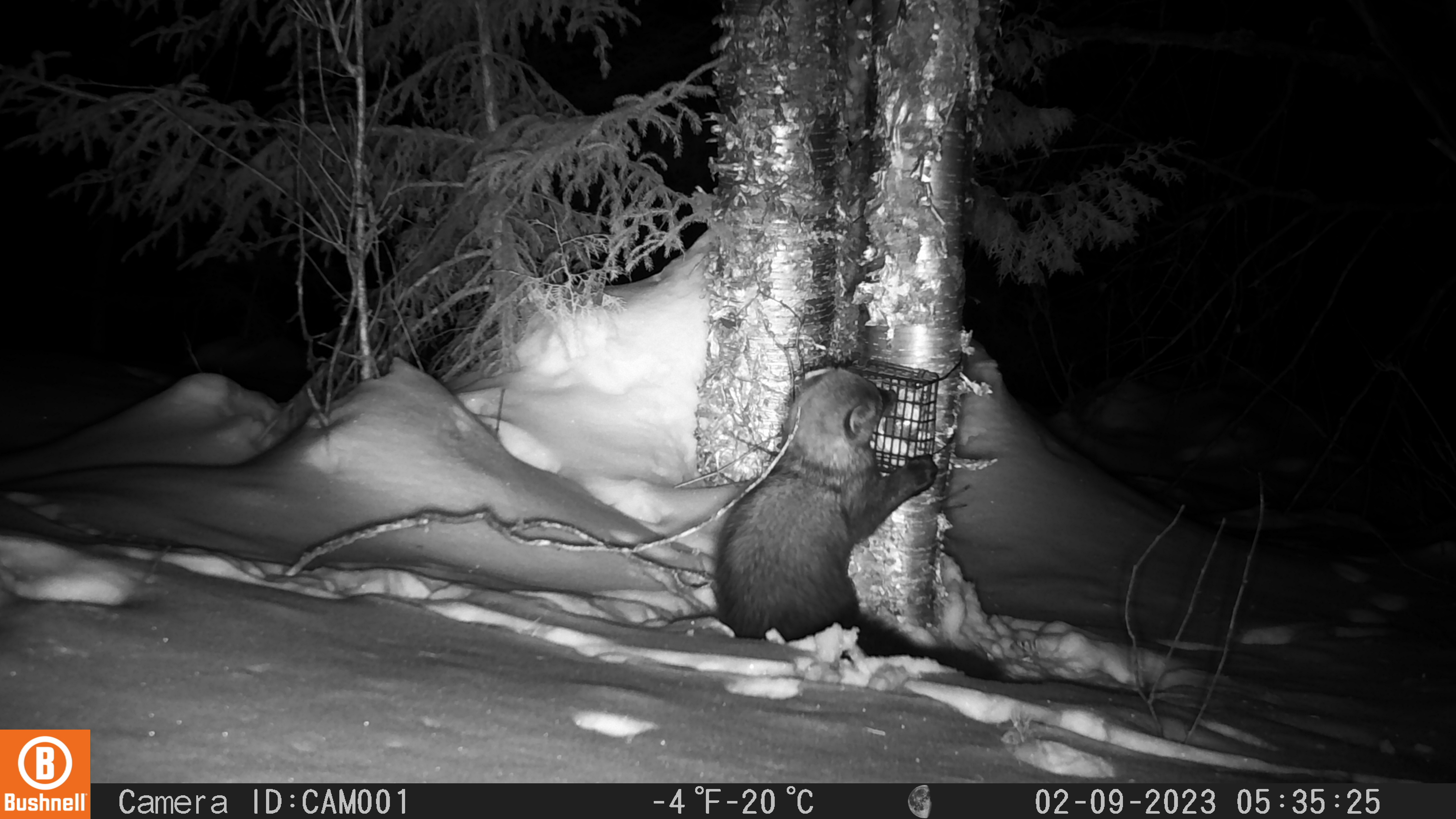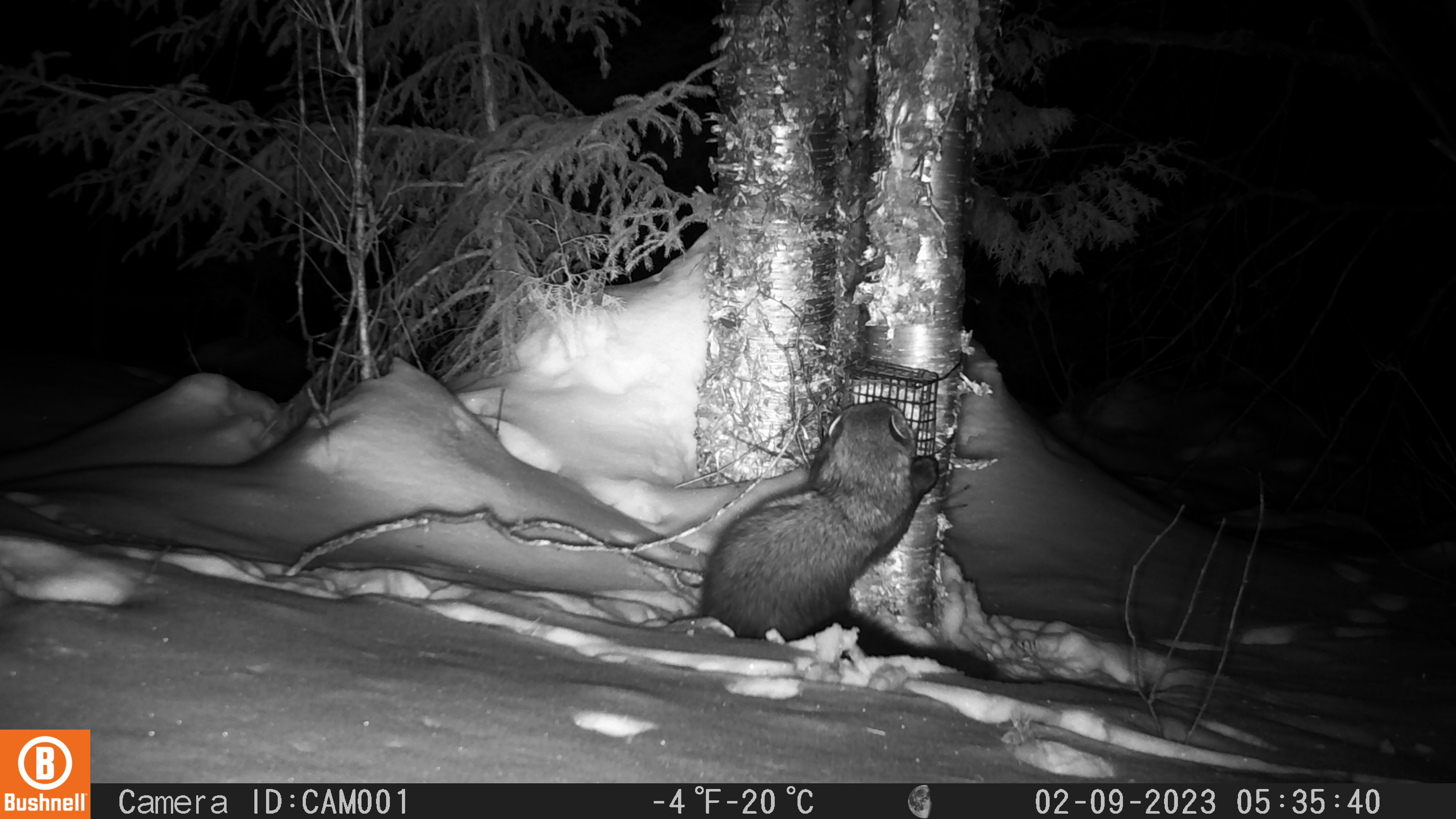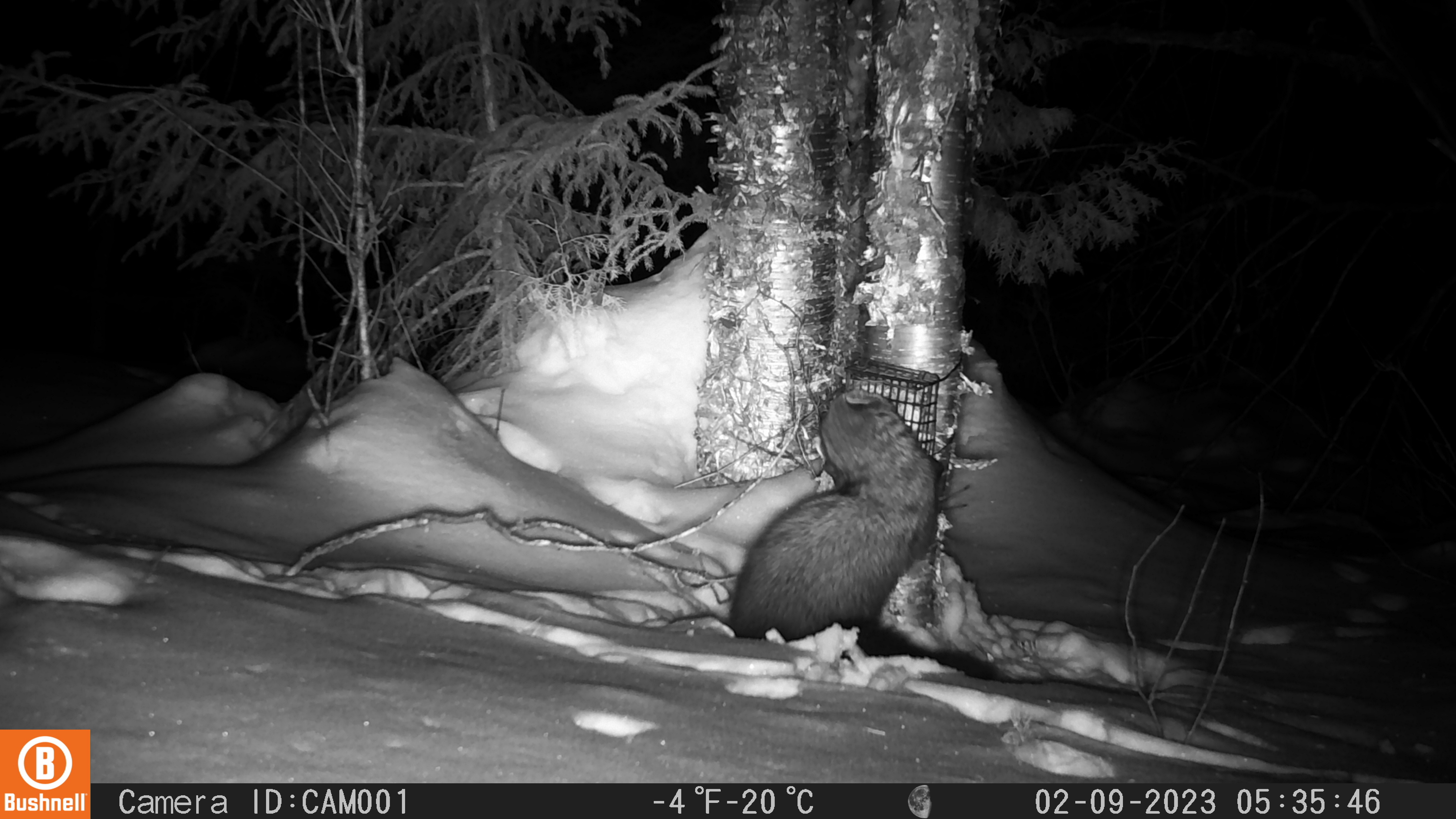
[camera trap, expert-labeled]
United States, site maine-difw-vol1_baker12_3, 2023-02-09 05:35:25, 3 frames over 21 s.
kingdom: Animalia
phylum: Chordata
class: Mammalia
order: Carnivora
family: Mustelidae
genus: Pekania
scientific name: Pekania pennanti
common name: fisher